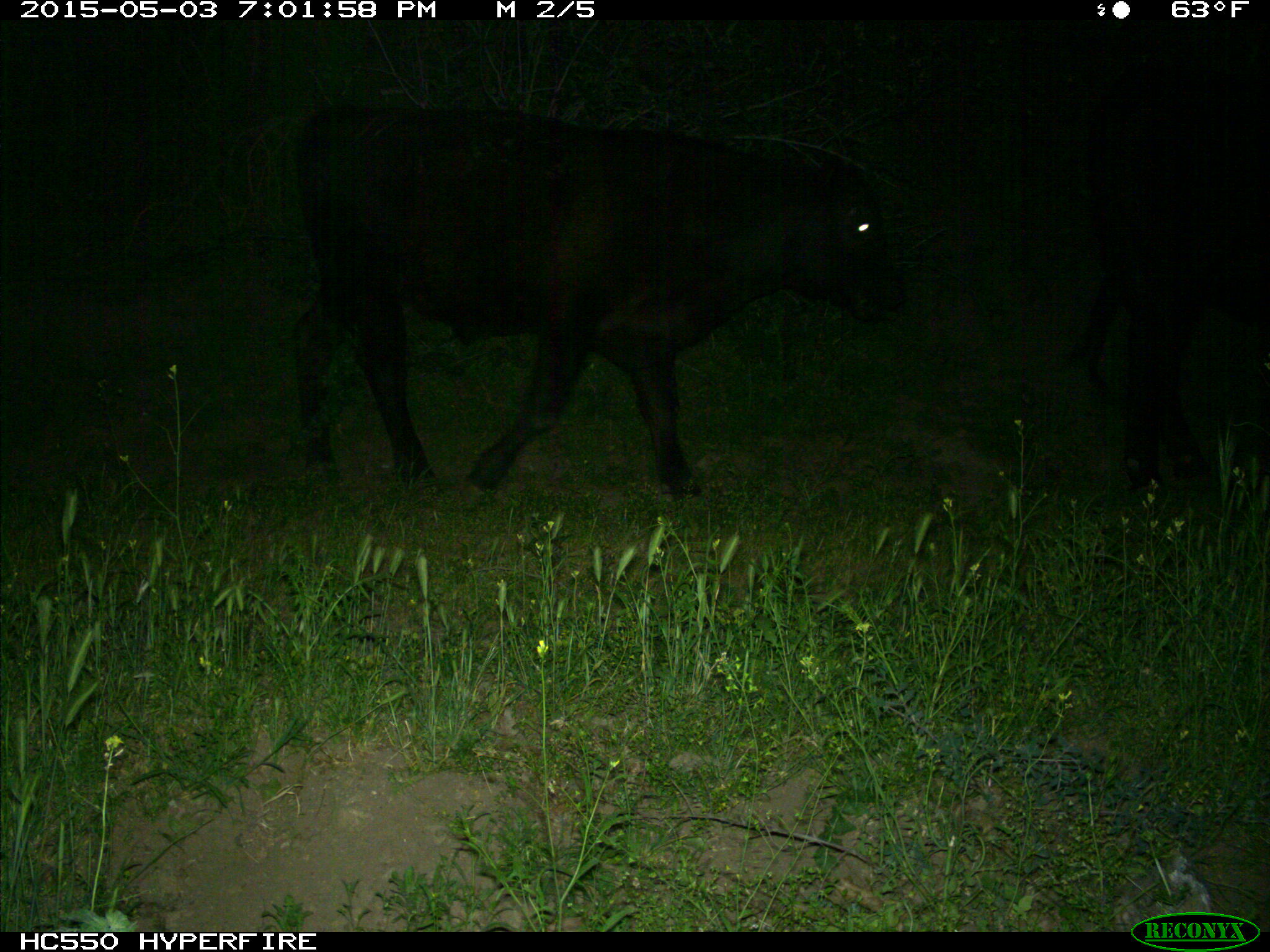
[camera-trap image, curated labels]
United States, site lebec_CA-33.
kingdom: Animalia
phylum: Chordata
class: Mammalia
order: Artiodactyla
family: Bovidae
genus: Bos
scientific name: Bos taurus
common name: domestic cow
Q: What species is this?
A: Bos taurus (domestic cow).